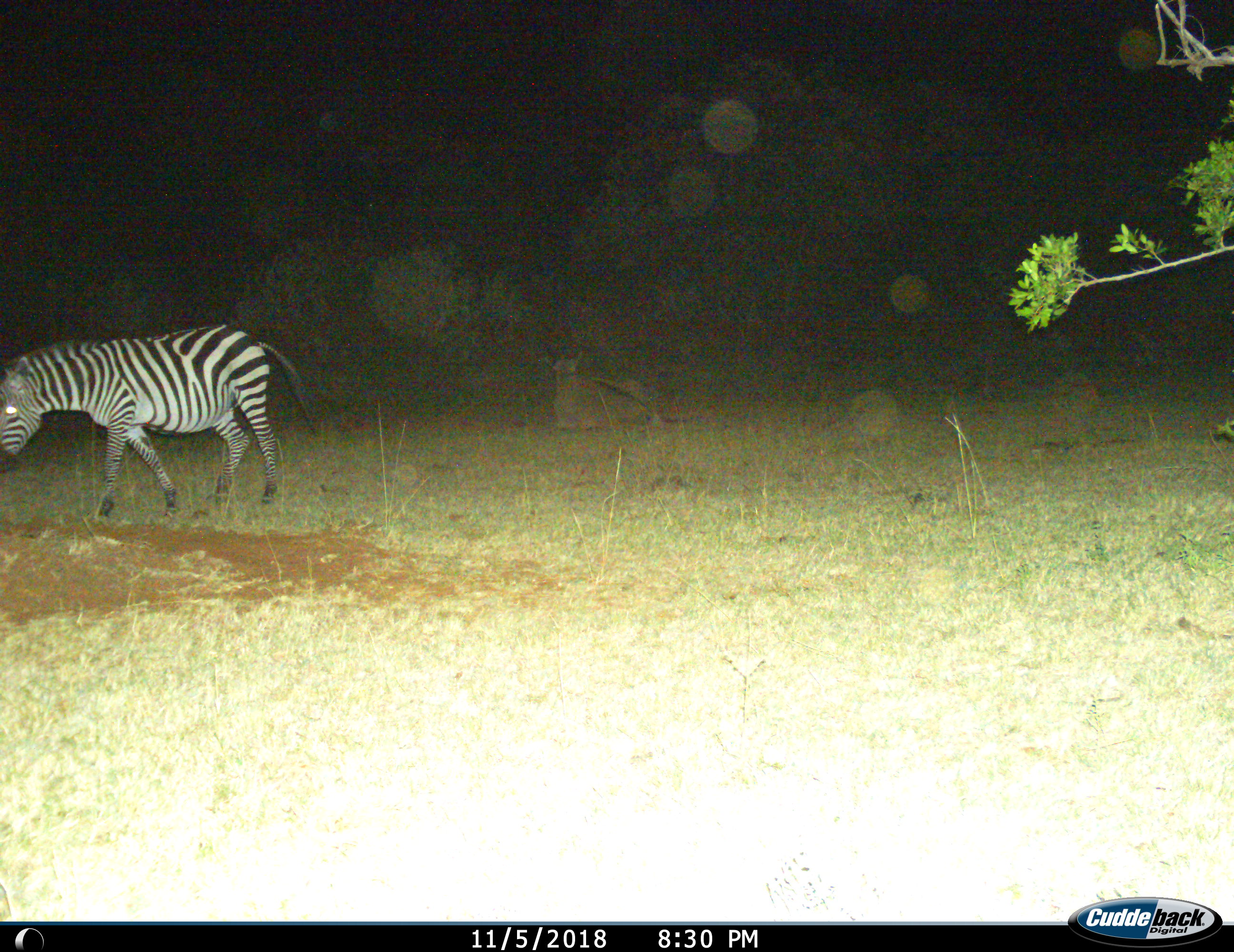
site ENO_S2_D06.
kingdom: Animalia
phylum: Chordata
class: Mammalia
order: Perissodactyla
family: Equidae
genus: Equus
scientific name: Equus quagga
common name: plains zebra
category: zebraplains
Zebraplains (plains zebra) (Equus quagga), count 1. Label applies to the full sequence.